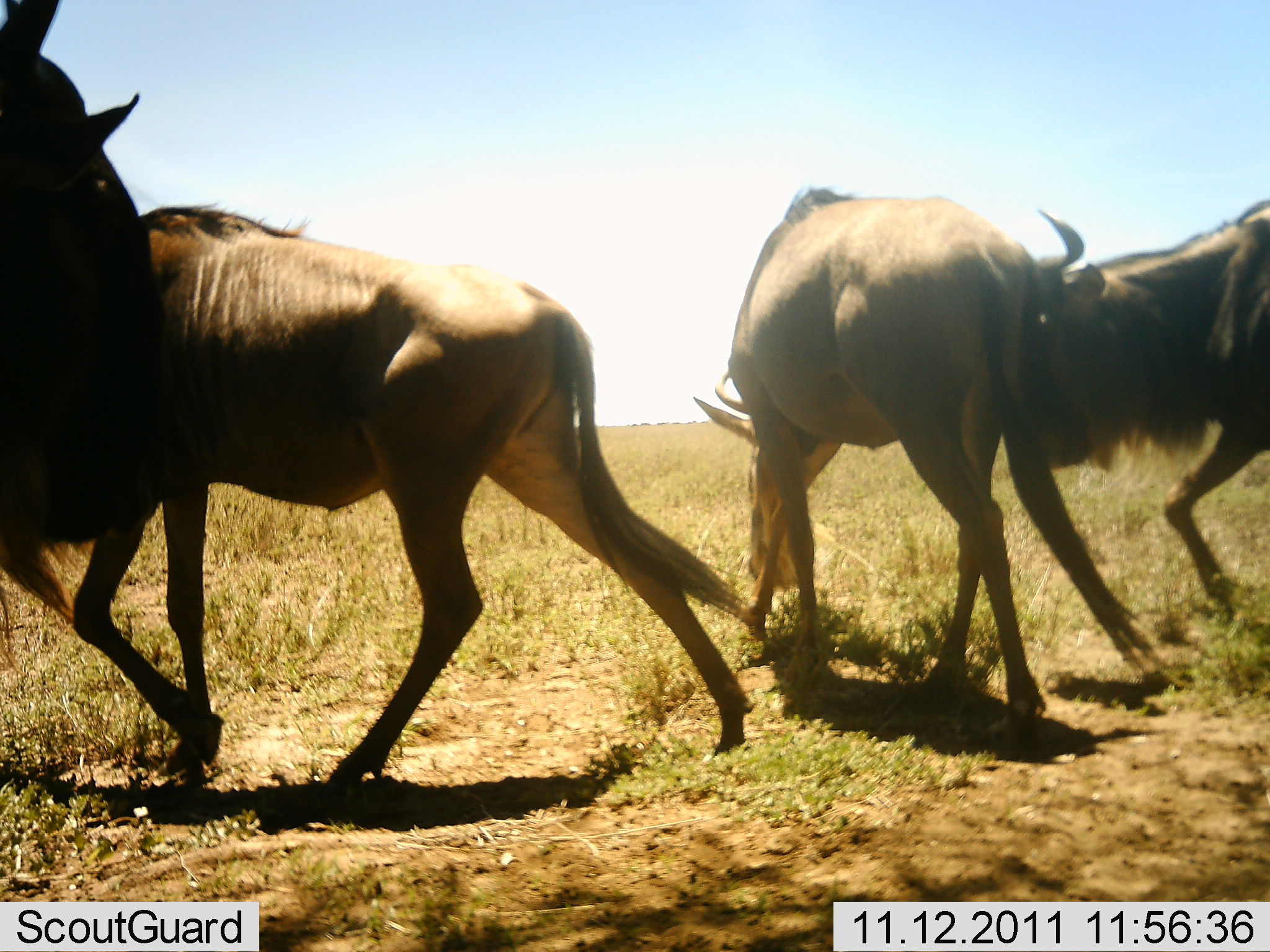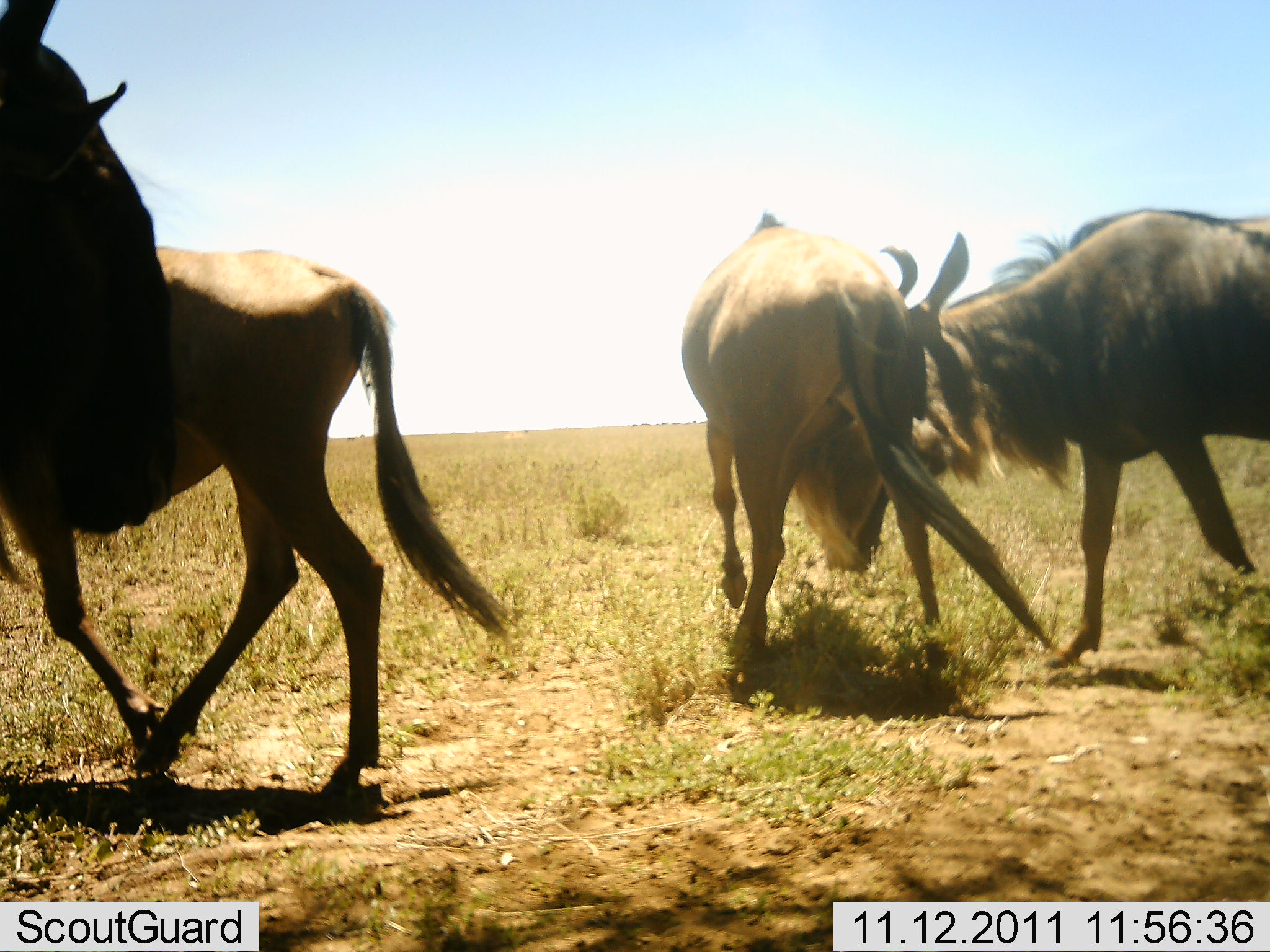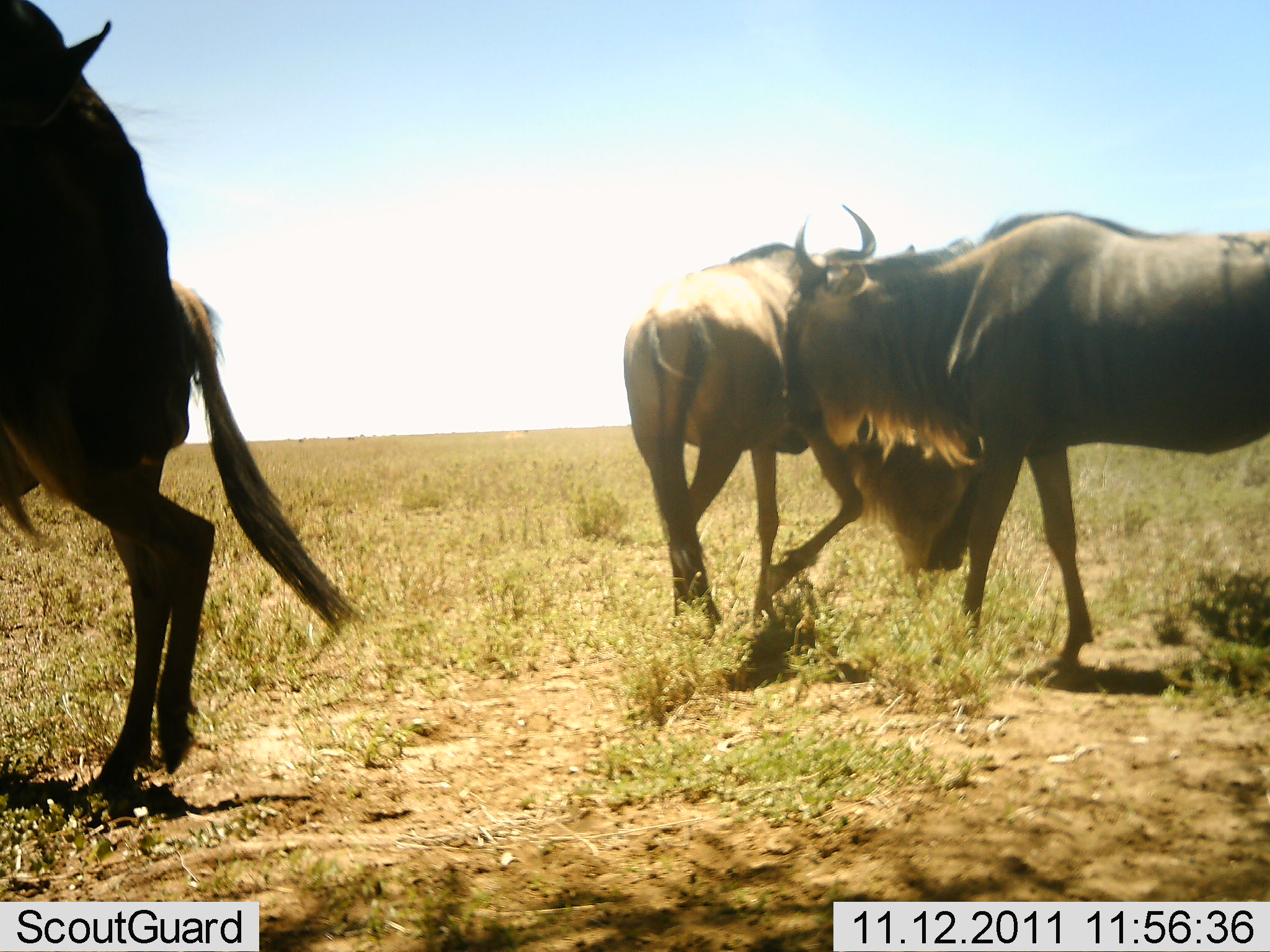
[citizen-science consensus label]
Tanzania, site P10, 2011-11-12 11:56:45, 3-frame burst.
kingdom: Animalia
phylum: Chordata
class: Mammalia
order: Artiodactyla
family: Bovidae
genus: Connochaetes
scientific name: Connochaetes taurinus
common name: blue wildebeest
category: wildebeest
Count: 4.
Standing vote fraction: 38%.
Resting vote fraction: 0%.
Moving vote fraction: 92%.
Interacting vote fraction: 54%.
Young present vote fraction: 0%.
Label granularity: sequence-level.